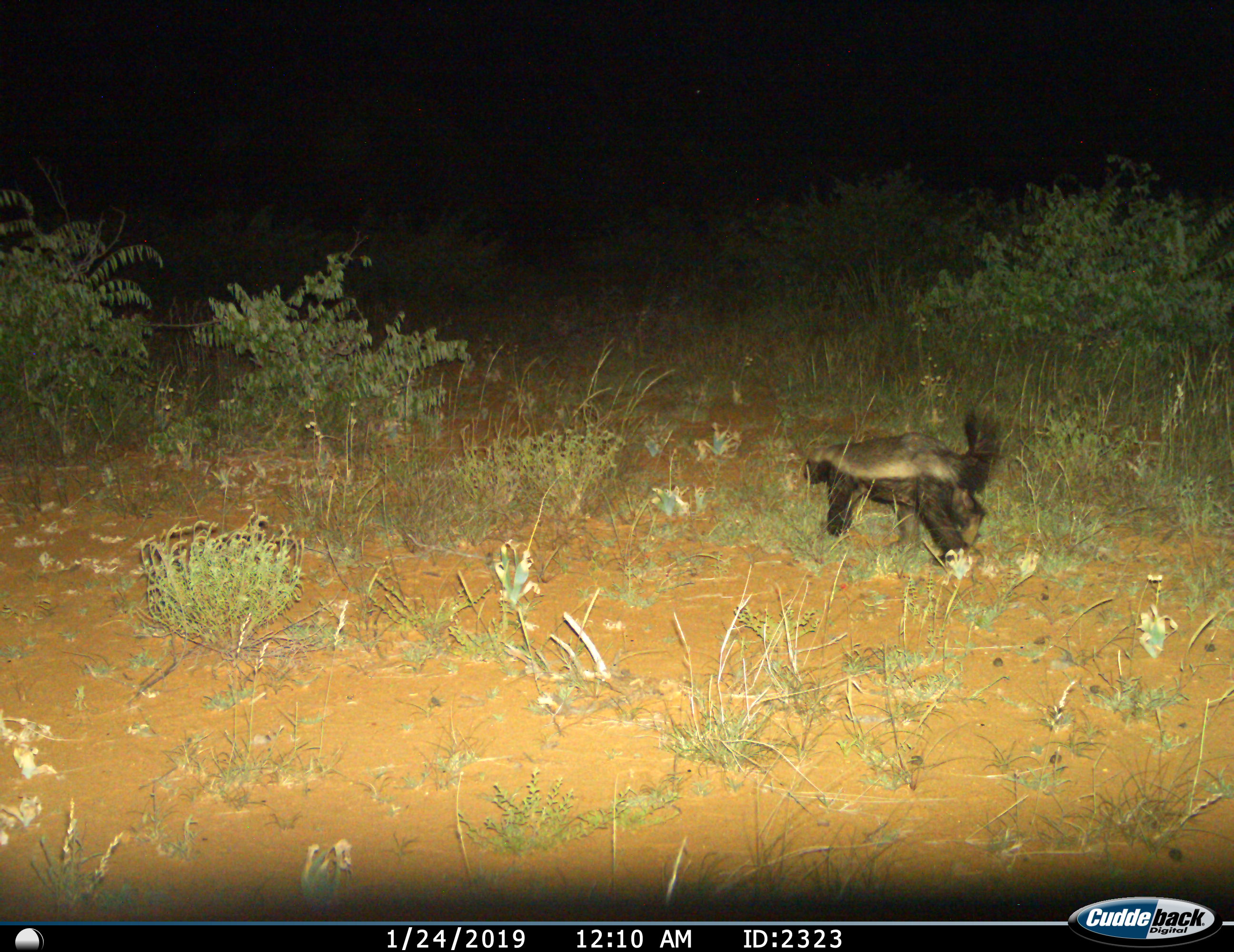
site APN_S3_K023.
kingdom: Animalia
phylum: Chordata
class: Mammalia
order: Carnivora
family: Mustelidae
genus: Mellivora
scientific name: Mellivora capensis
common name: honey badger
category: honeybadger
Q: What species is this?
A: Honeybadger (honey badger) (Mellivora capensis).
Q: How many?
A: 1.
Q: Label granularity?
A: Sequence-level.